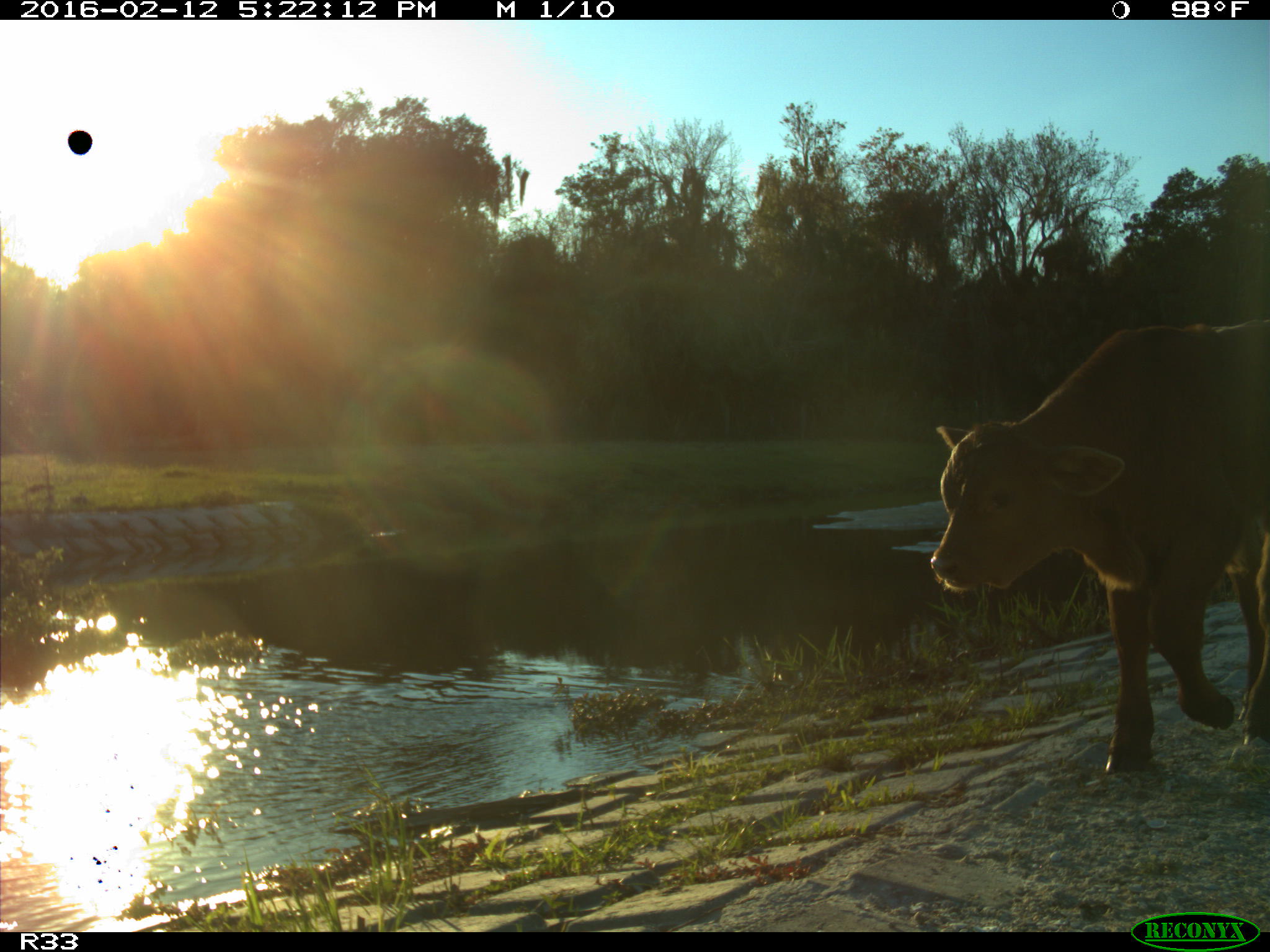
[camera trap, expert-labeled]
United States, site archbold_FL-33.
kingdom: Animalia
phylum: Chordata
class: Mammalia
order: Artiodactyla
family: Bovidae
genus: Bos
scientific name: Bos taurus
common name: domestic cow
Bos taurus (domestic cow).